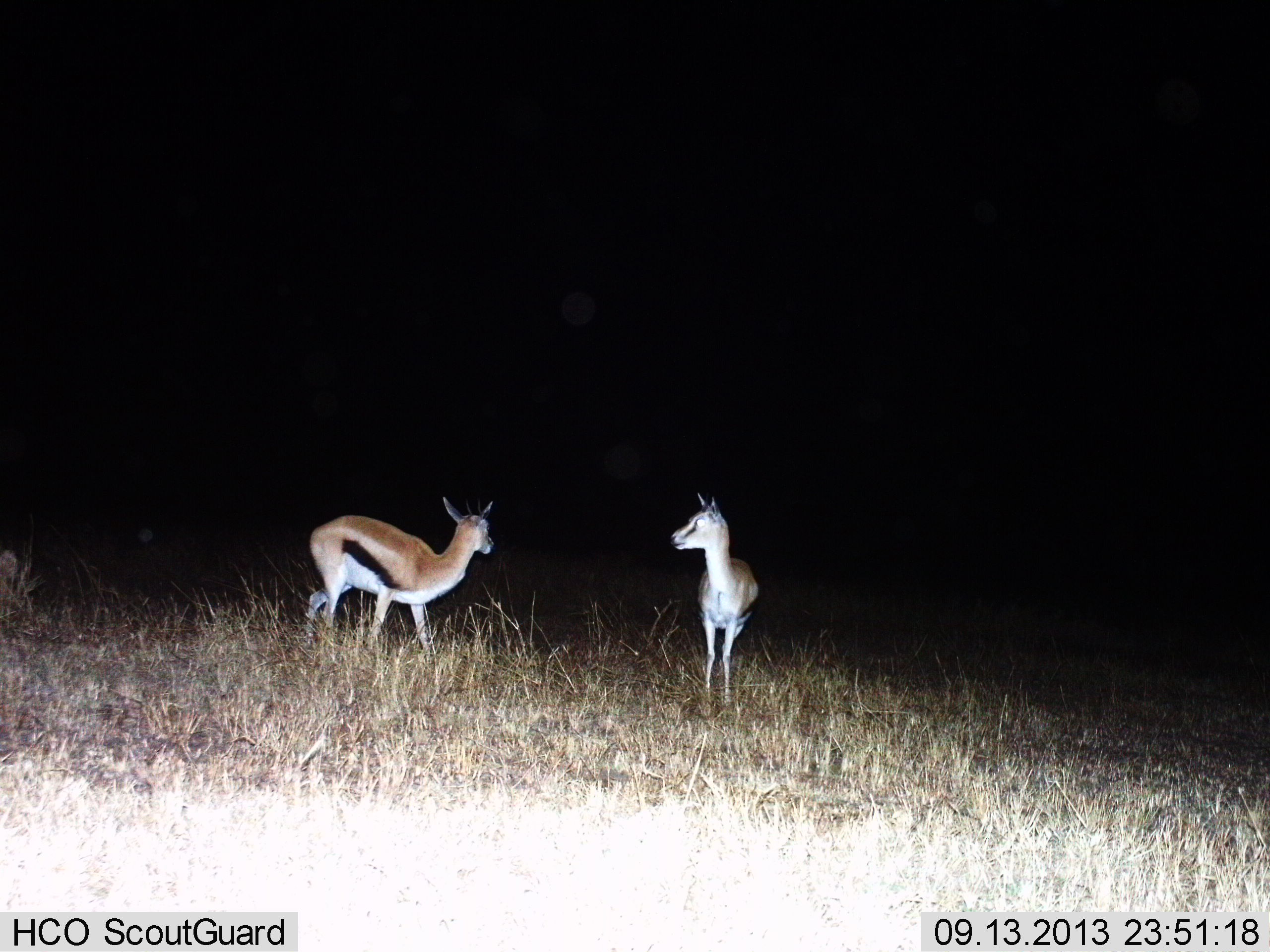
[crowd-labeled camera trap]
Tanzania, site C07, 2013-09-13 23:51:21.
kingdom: Animalia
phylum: Chordata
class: Mammalia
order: Artiodactyla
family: Bovidae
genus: Eudorcas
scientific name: Eudorcas thomsonii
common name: thomson's gazelle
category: gazellethomsons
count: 2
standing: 100%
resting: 0%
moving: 0%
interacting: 0%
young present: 0%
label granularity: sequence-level